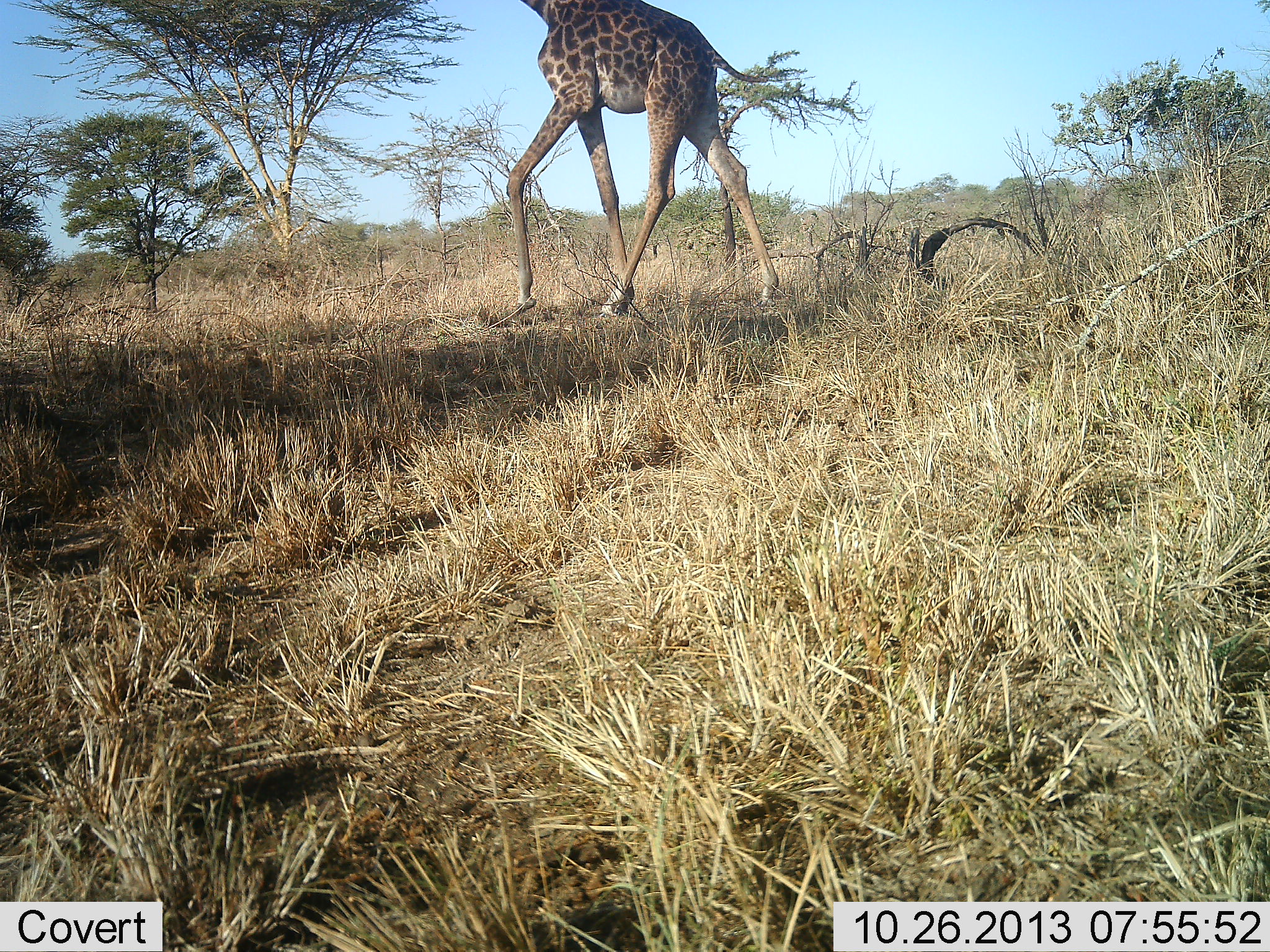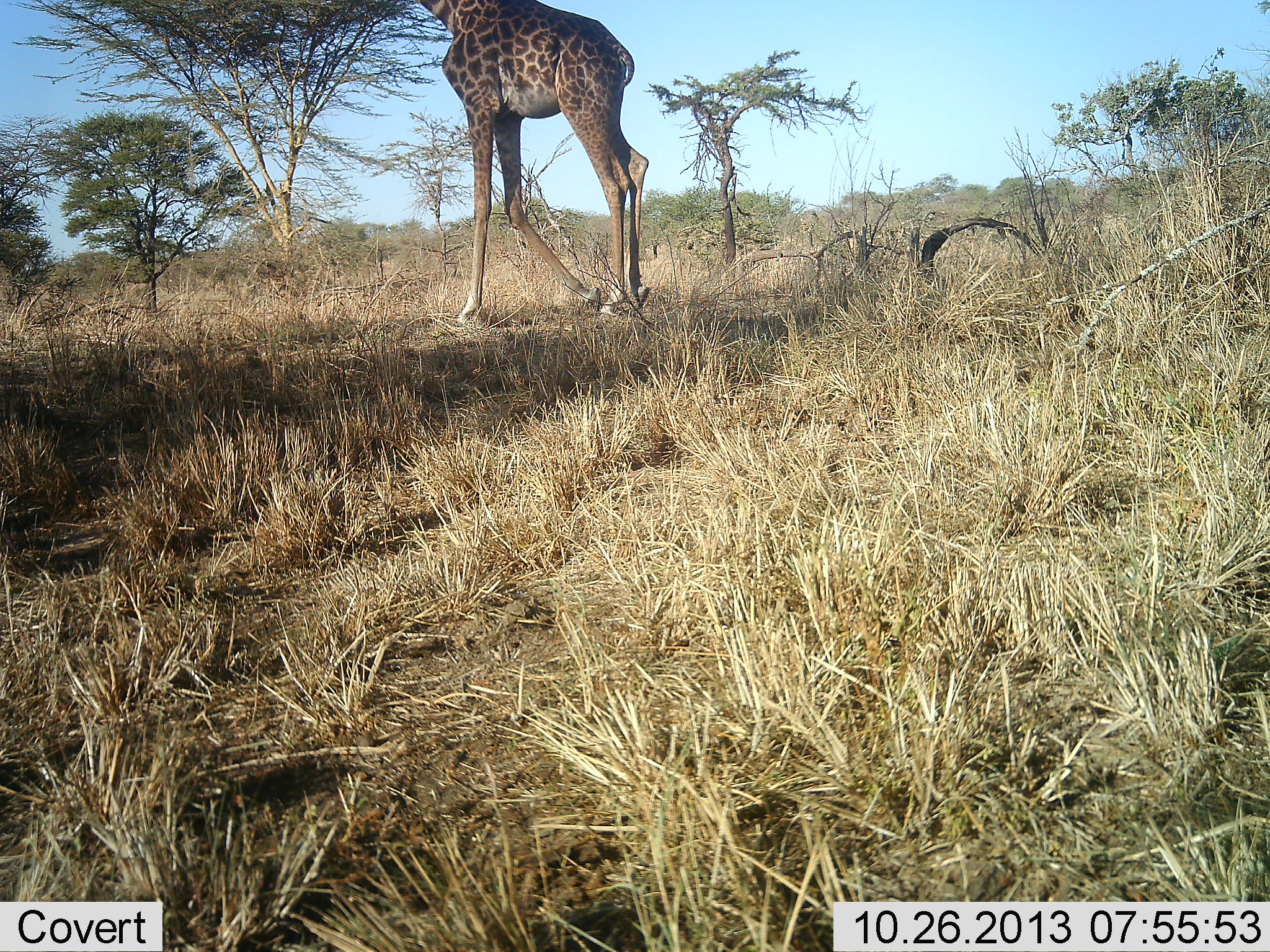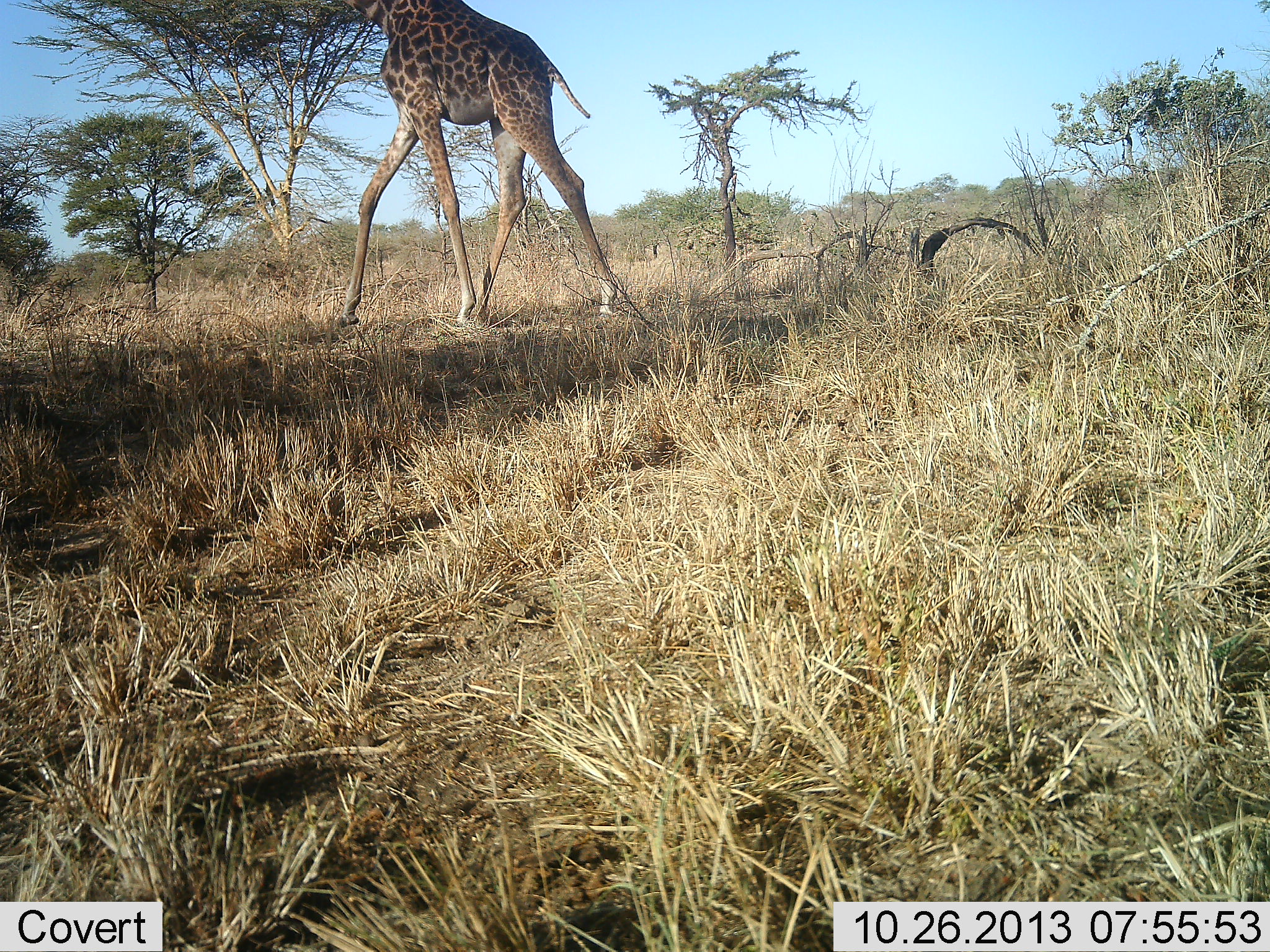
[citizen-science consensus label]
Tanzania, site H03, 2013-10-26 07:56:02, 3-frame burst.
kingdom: Animalia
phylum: Chordata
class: Mammalia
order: Artiodactyla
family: Giraffidae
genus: Giraffa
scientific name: Giraffa camelopardalis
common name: giraffe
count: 1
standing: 10%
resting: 0%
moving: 90%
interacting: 0%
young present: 0%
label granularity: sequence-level